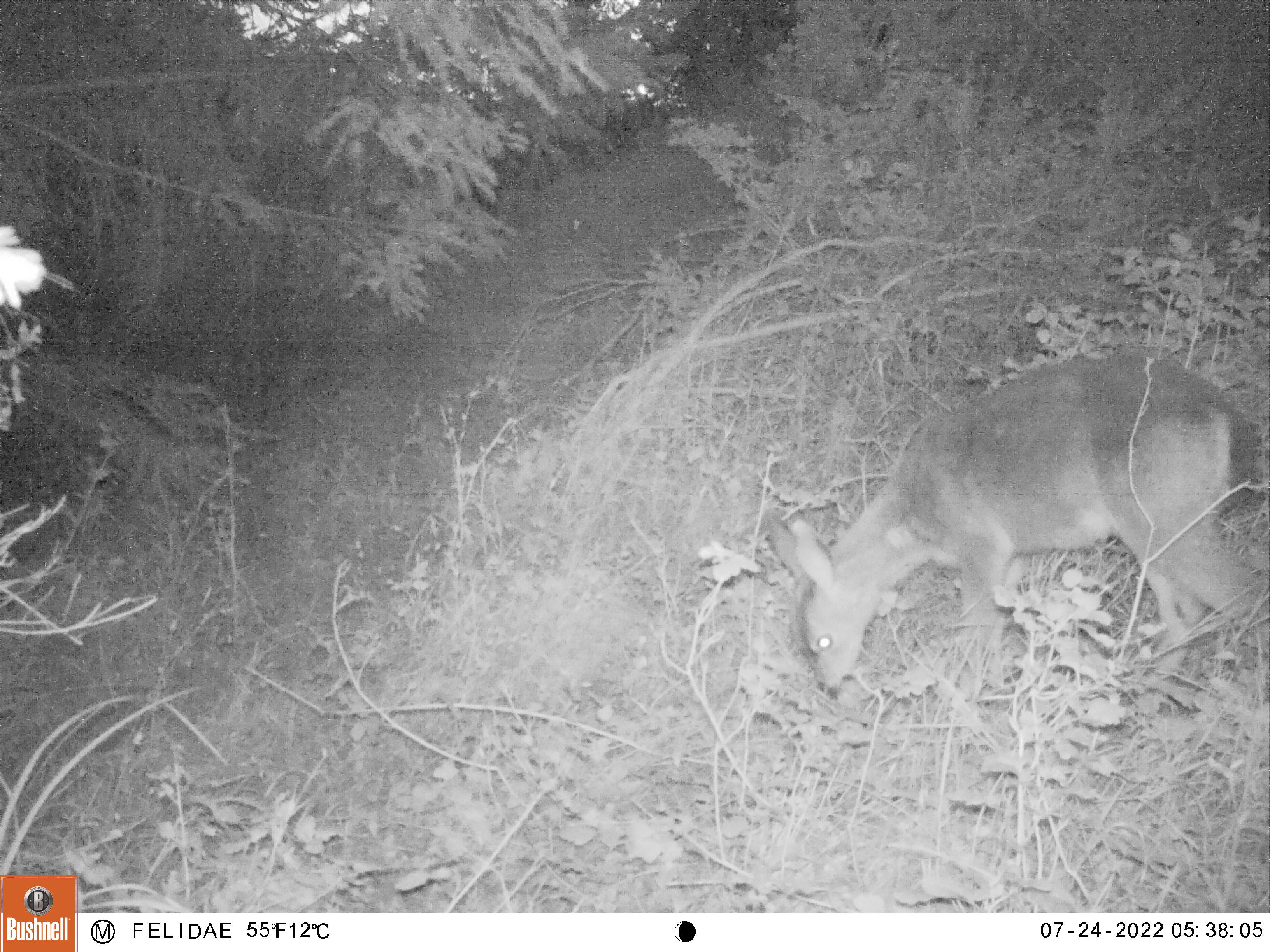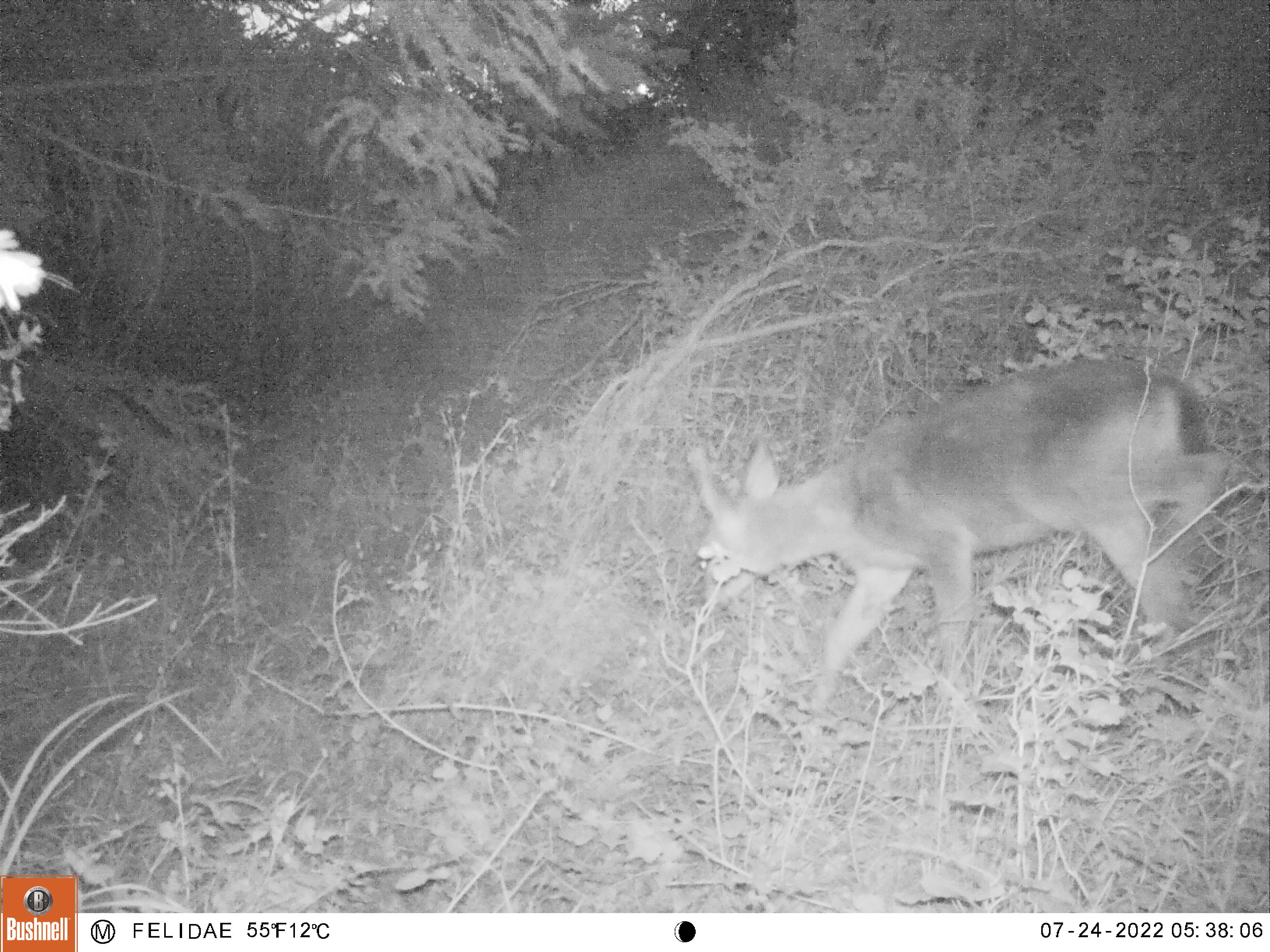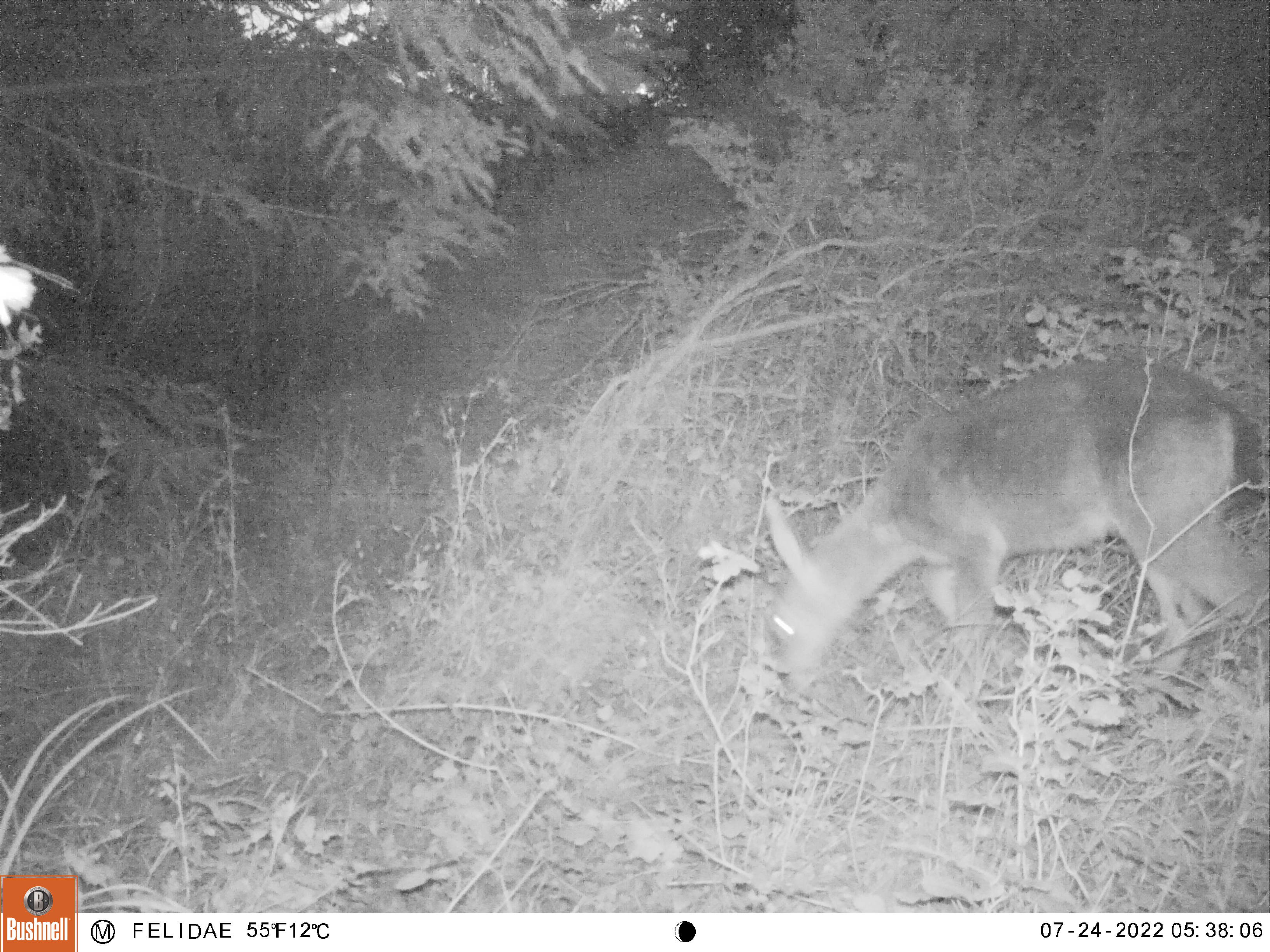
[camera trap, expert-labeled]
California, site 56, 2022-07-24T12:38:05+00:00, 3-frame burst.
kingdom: Animalia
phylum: Chordata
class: Mammalia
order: Artiodactyla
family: Cervidae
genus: Odocoileus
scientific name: Odocoileus hemionus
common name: mule deer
Mule deer (Odocoileus hemionus).